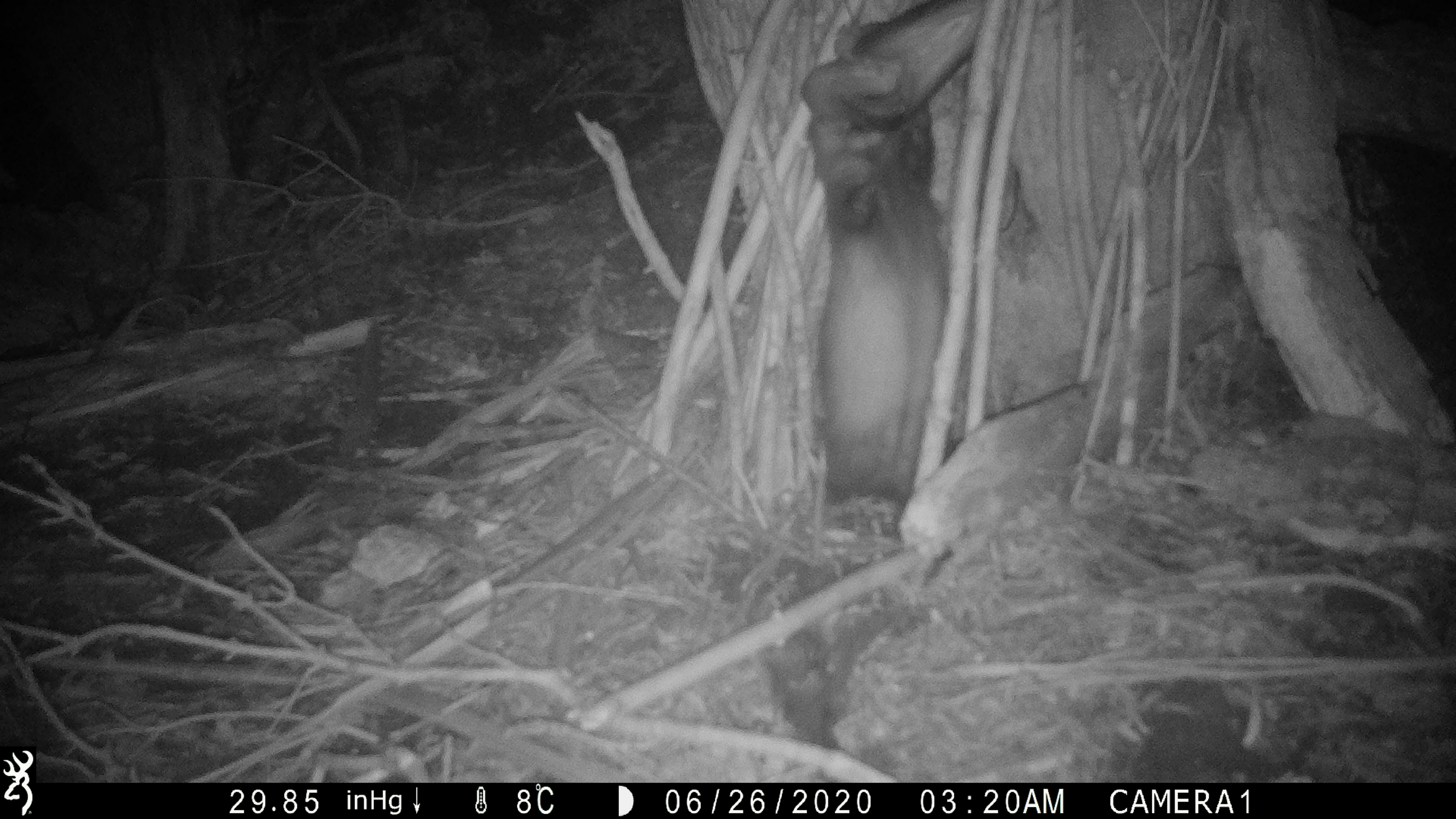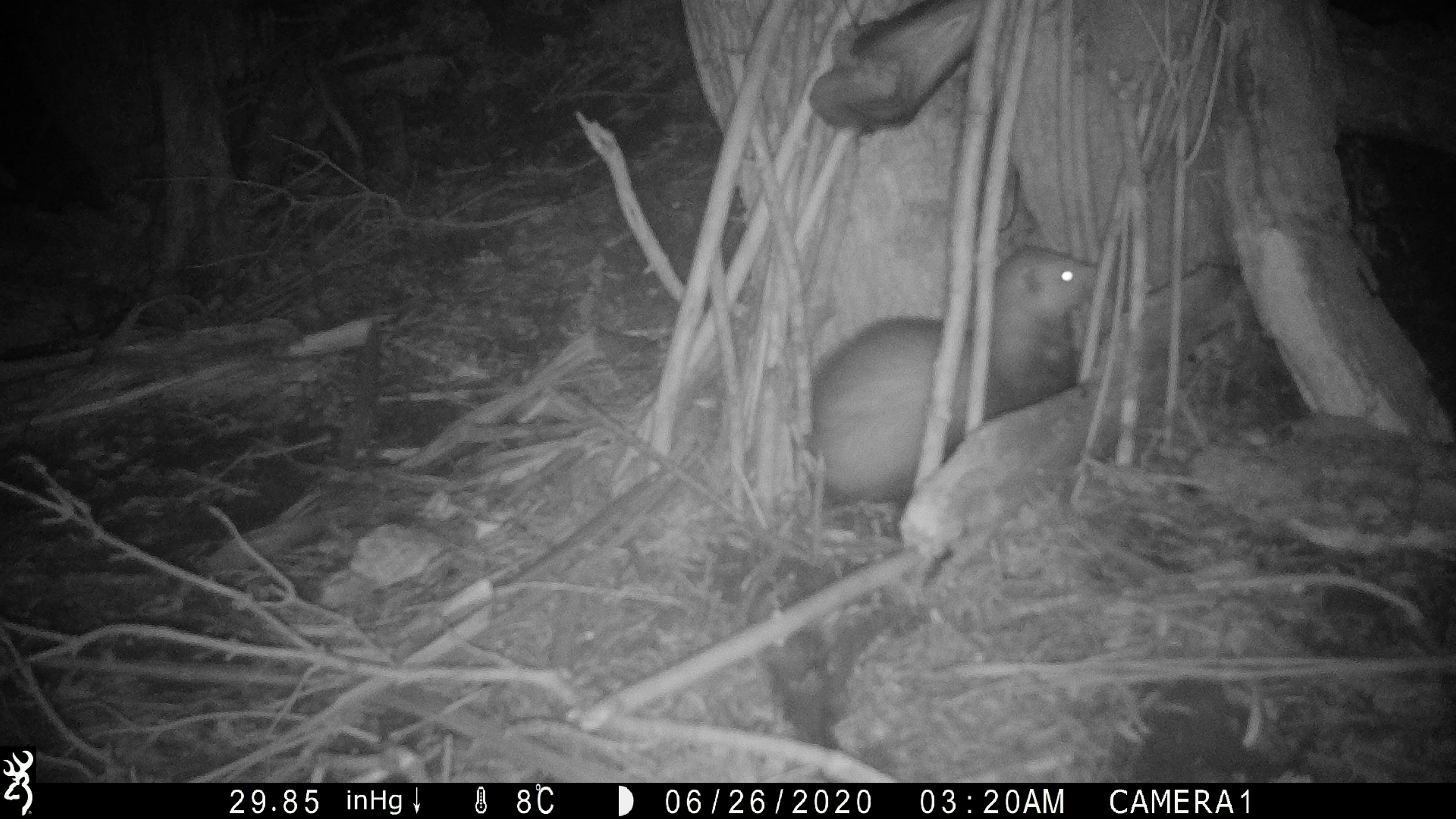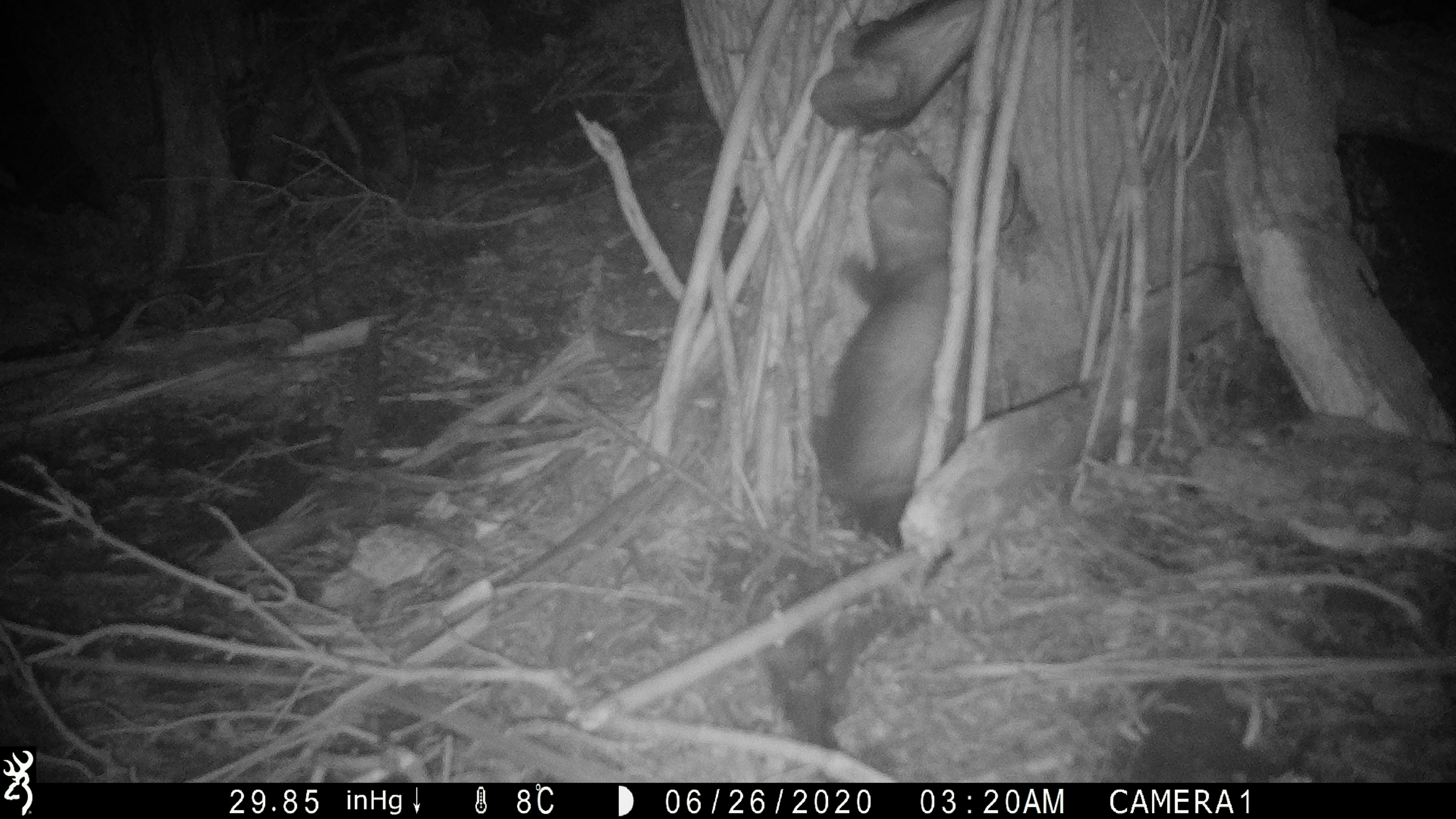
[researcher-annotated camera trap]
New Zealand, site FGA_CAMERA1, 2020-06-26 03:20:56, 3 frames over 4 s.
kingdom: Animalia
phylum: Chordata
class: Mammalia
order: Carnivora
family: Mustelidae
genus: Mustela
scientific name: Mustela furo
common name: ferret